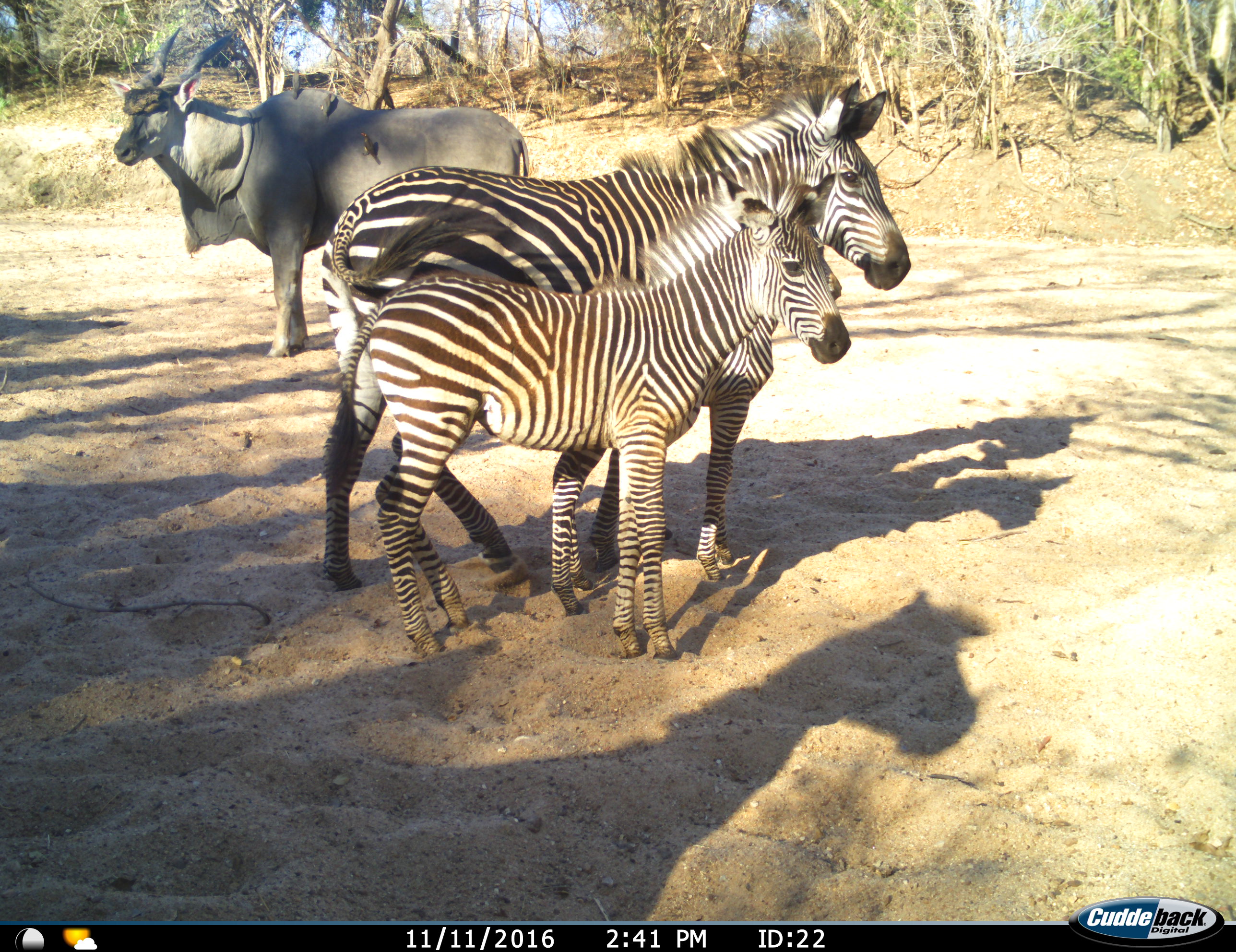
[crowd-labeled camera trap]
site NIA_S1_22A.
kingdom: Animalia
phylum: Chordata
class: Mammalia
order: Artiodactyla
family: Bovidae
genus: Tragelaphus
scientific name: Tragelaphus oryx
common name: eland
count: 1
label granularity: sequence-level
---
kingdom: Animalia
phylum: Chordata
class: Mammalia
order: Perissodactyla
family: Equidae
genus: Equus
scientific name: Equus quagga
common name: plains zebra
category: zebraplains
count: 2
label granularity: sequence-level